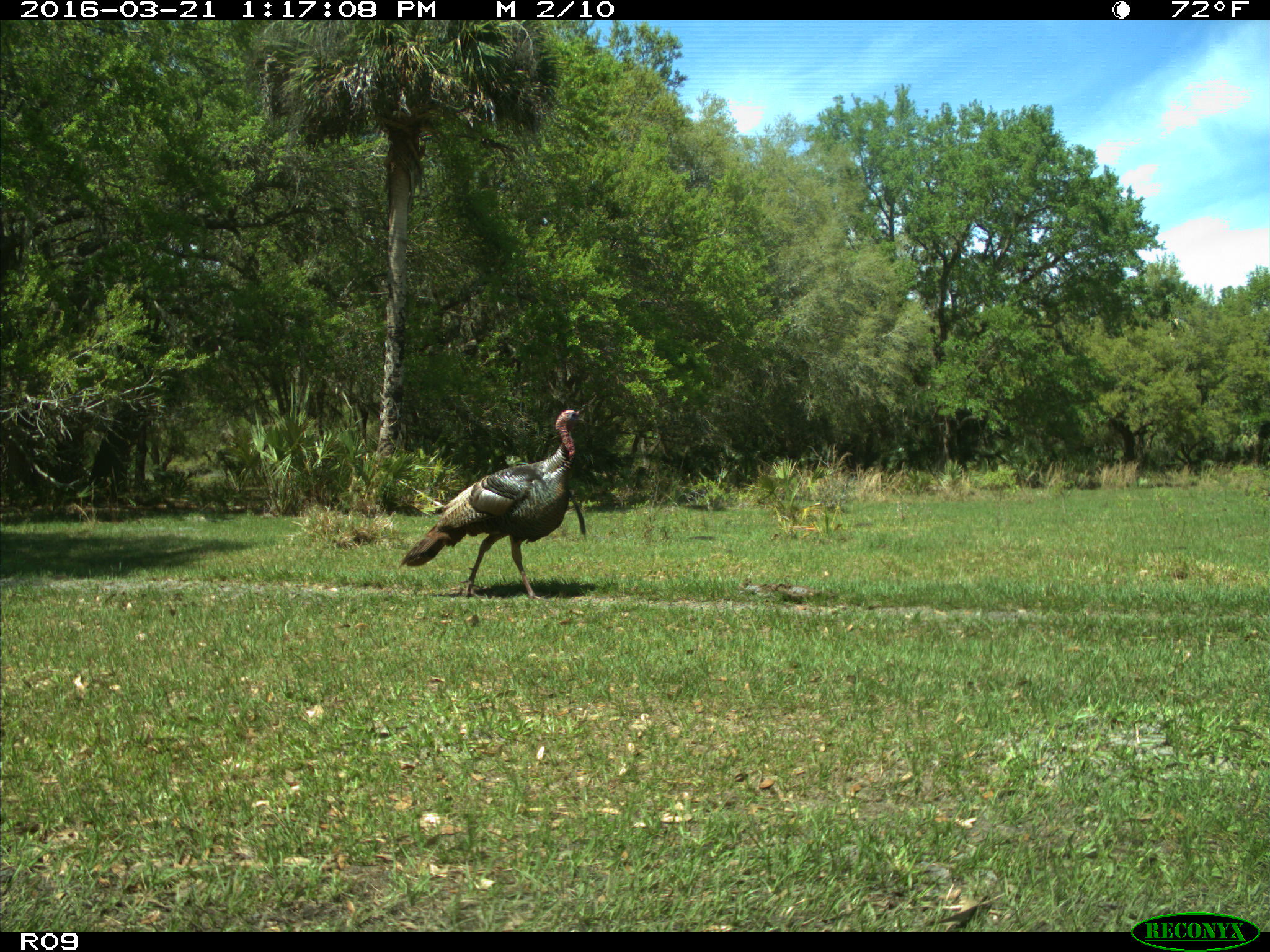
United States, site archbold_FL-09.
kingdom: Animalia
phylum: Chordata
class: Aves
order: Galliformes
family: Phasianidae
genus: Meleagris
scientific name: Meleagris gallopavo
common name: wild turkey